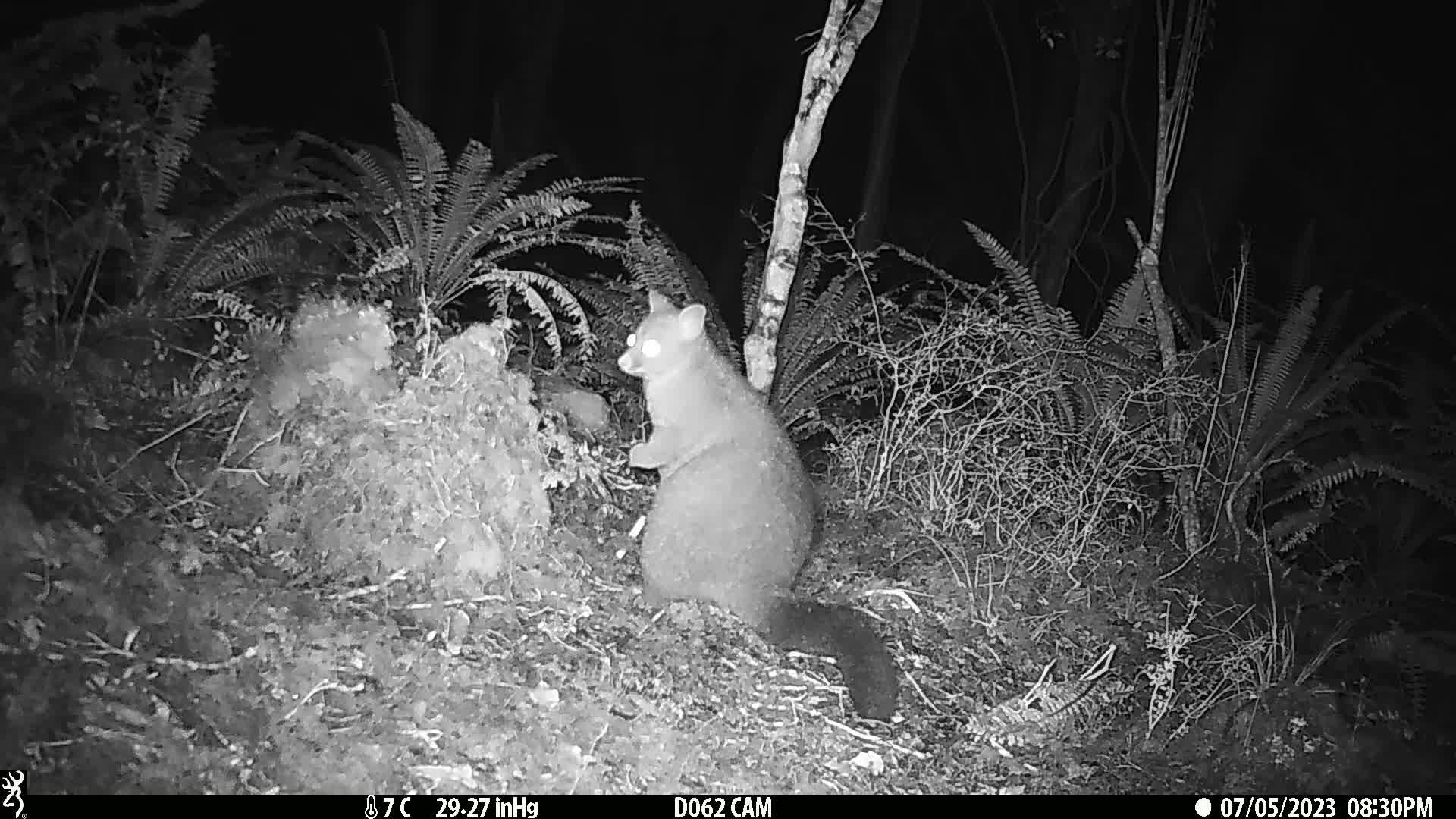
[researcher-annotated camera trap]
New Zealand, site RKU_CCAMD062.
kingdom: Animalia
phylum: Chordata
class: Mammalia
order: Diprotodontia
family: Phalangeridae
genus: Trichosurus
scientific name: Trichosurus vulpecula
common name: common brushtail possum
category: possum